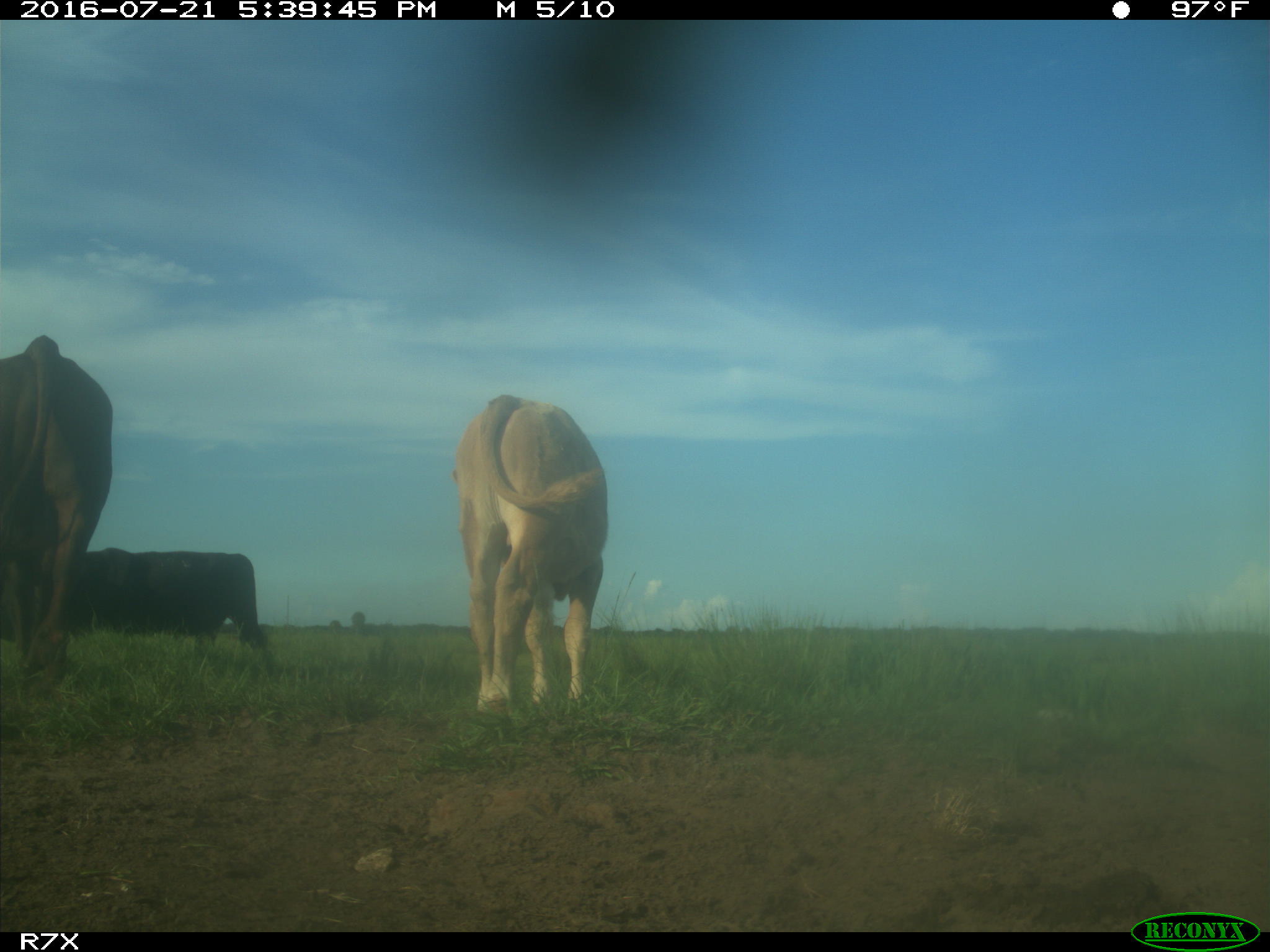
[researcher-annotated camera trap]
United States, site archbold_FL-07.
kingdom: Animalia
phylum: Chordata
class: Mammalia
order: Artiodactyla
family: Bovidae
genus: Bos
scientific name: Bos taurus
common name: domestic cow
Bos taurus (domestic cow).